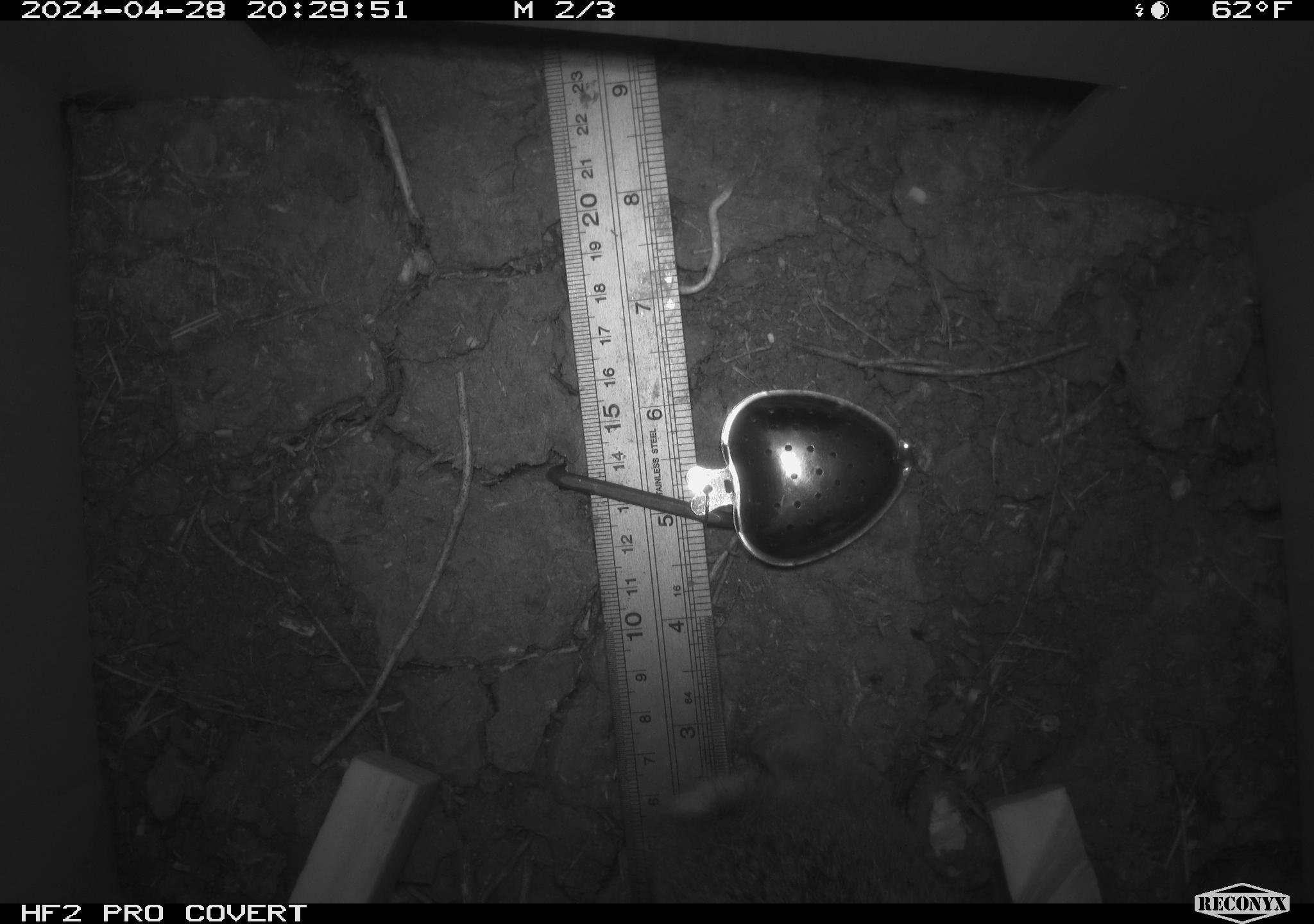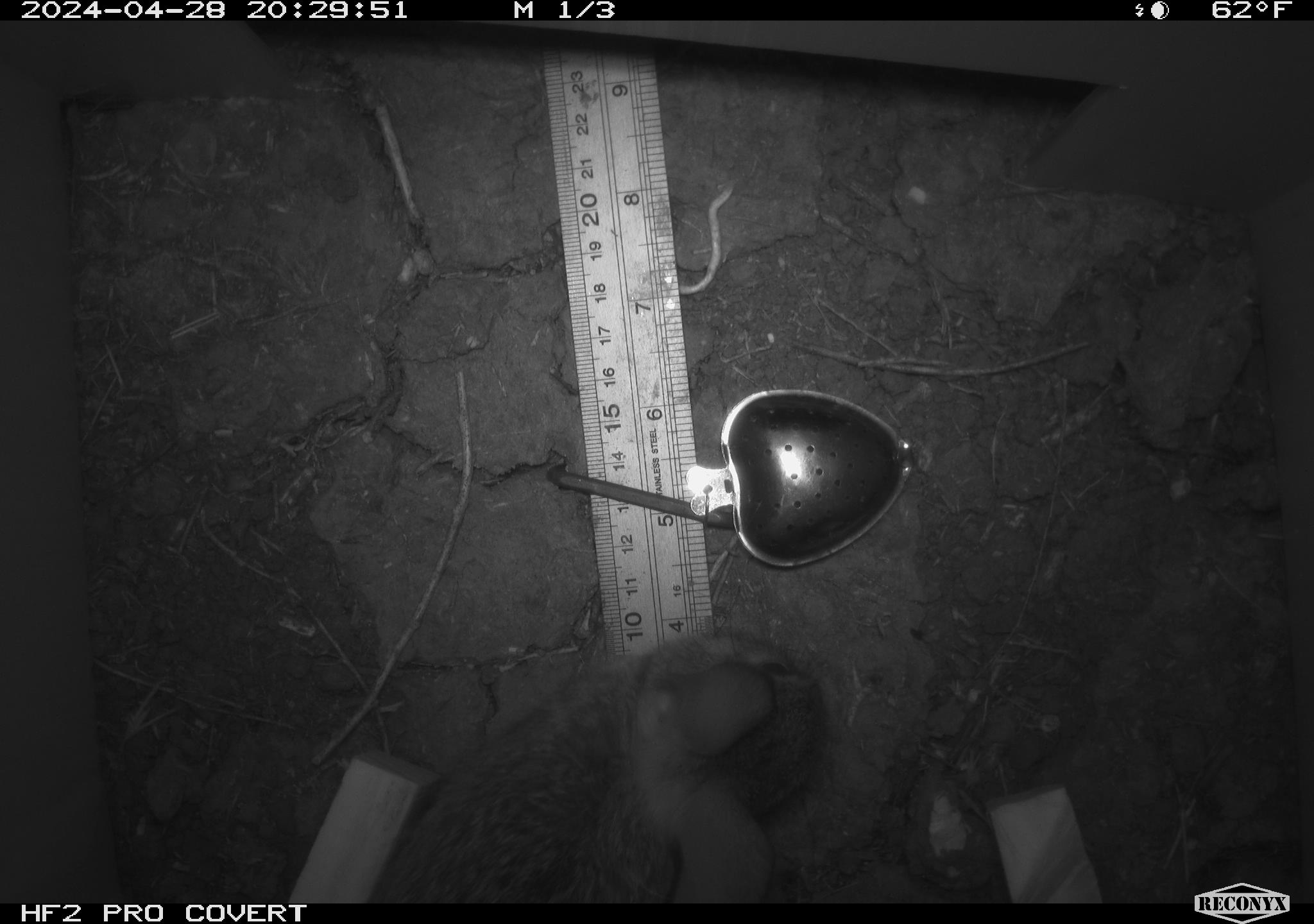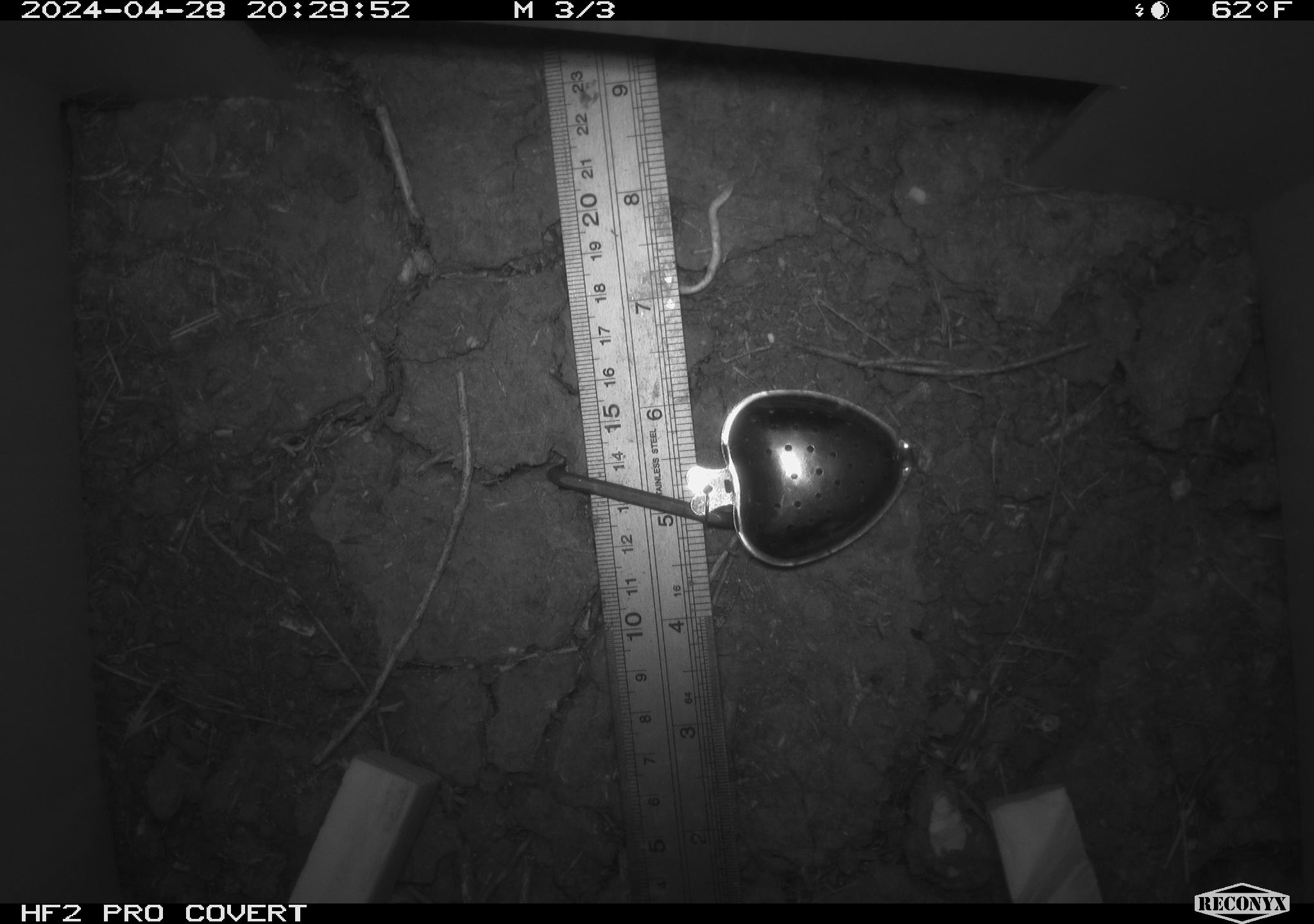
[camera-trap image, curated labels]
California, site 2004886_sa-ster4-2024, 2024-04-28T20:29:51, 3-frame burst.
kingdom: Animalia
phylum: Chordata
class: Mammalia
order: Lagomorpha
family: Leporidae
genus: Sylvilagus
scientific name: Sylvilagus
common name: cottontail rabbits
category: sylvilagus species